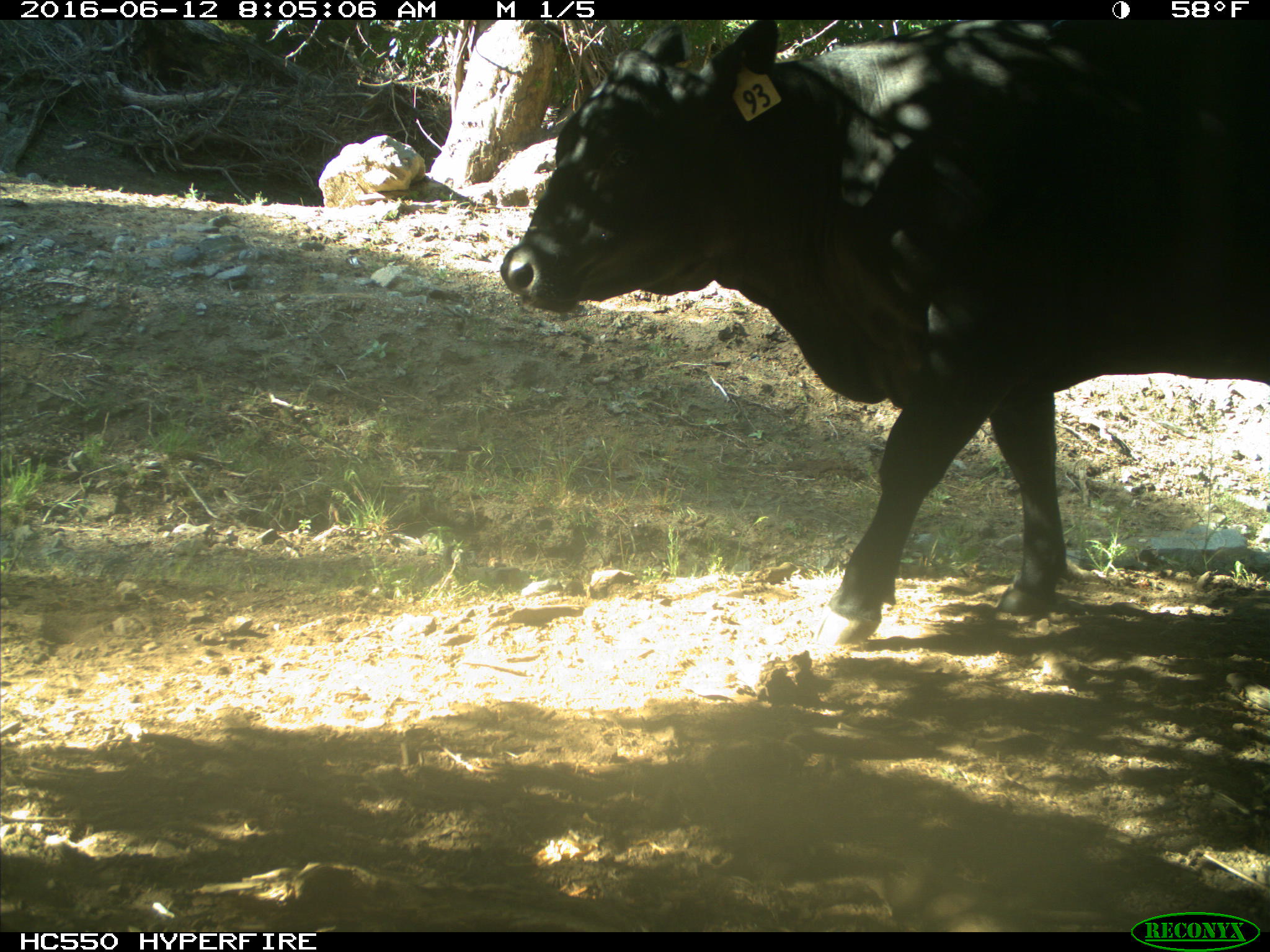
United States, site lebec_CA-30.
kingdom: Animalia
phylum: Chordata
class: Mammalia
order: Artiodactyla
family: Bovidae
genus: Bos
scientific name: Bos taurus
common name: domestic cow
Bos taurus (domestic cow).